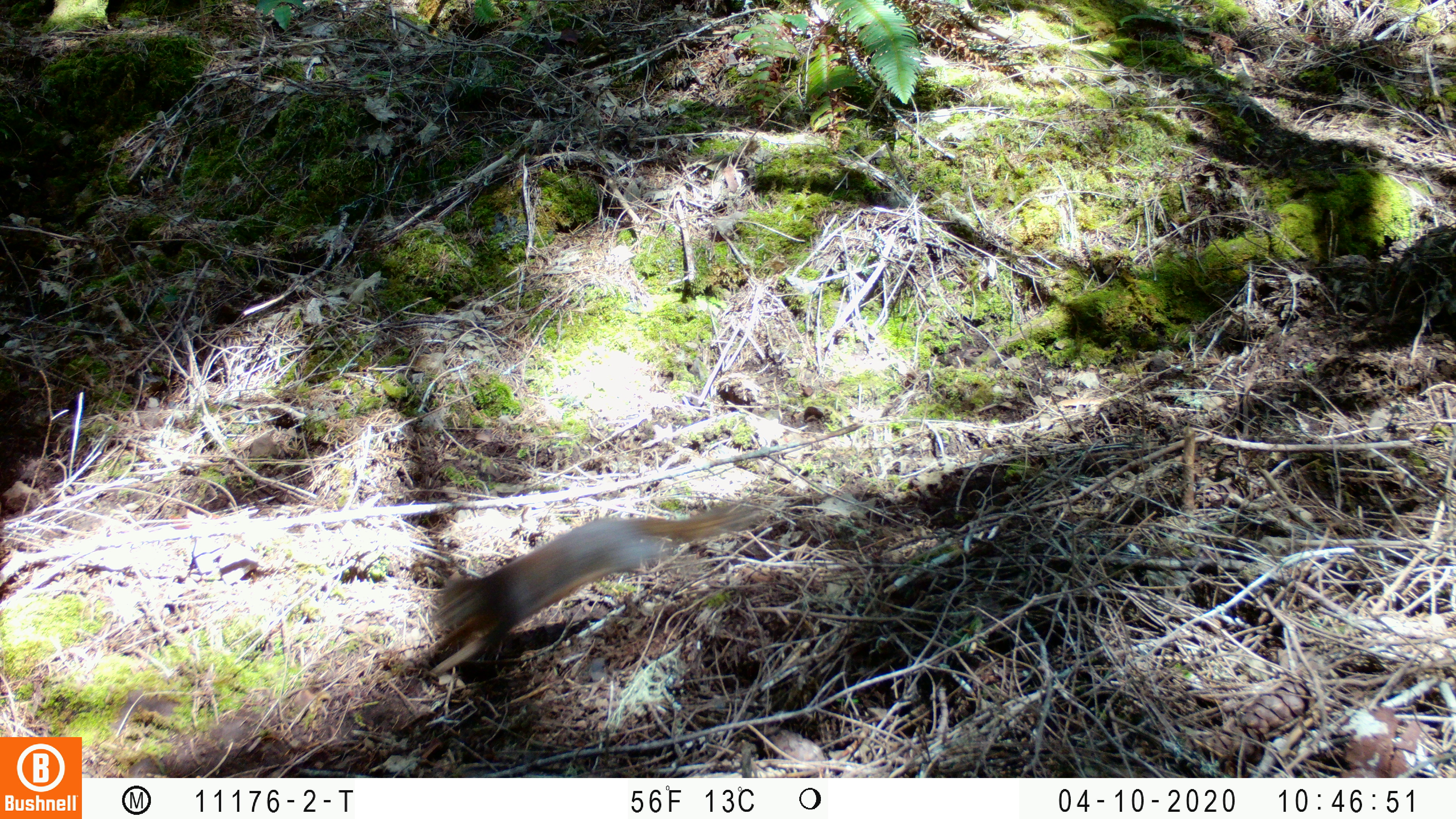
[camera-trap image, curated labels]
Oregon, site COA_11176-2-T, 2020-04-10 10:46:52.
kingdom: Animalia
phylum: Chordata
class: Mammalia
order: Rodentia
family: Sciuridae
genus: Tamiasciurus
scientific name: Tamiasciurus douglasii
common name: douglas squirrel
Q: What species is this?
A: Douglas squirrel (Tamiasciurus douglasii).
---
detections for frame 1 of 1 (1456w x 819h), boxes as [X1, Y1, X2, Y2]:
douglas squirrel: [416, 506, 739, 680]